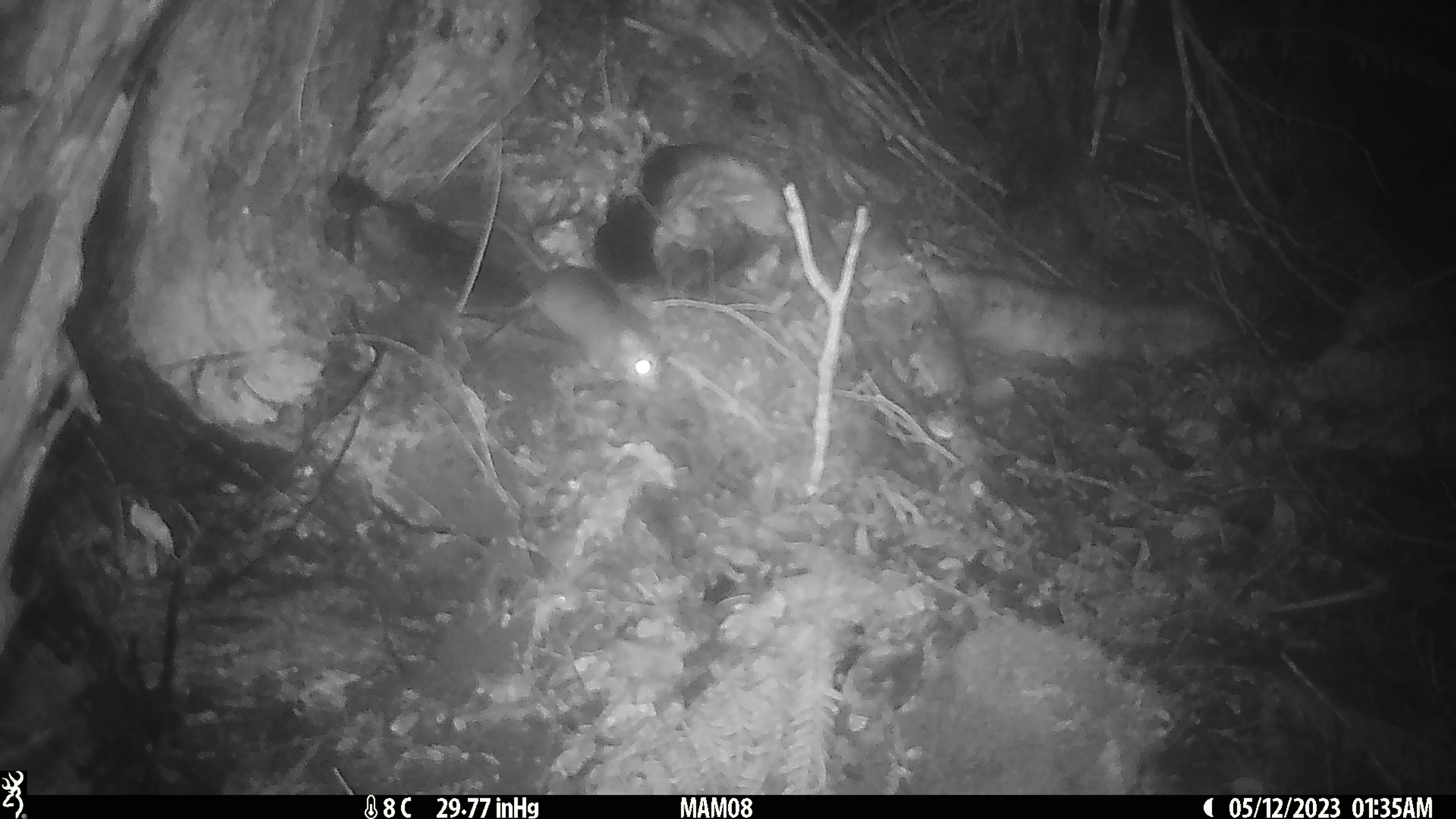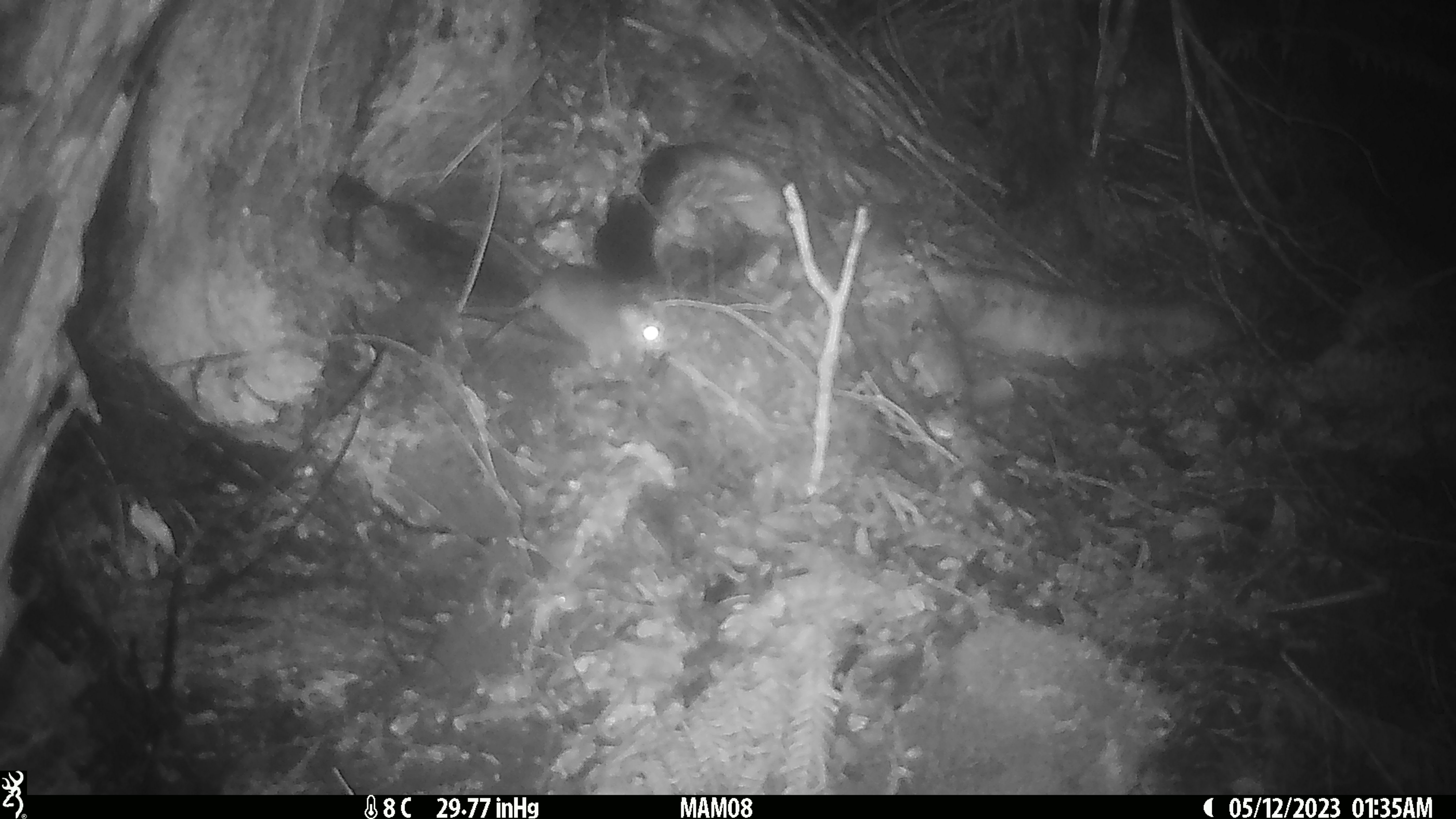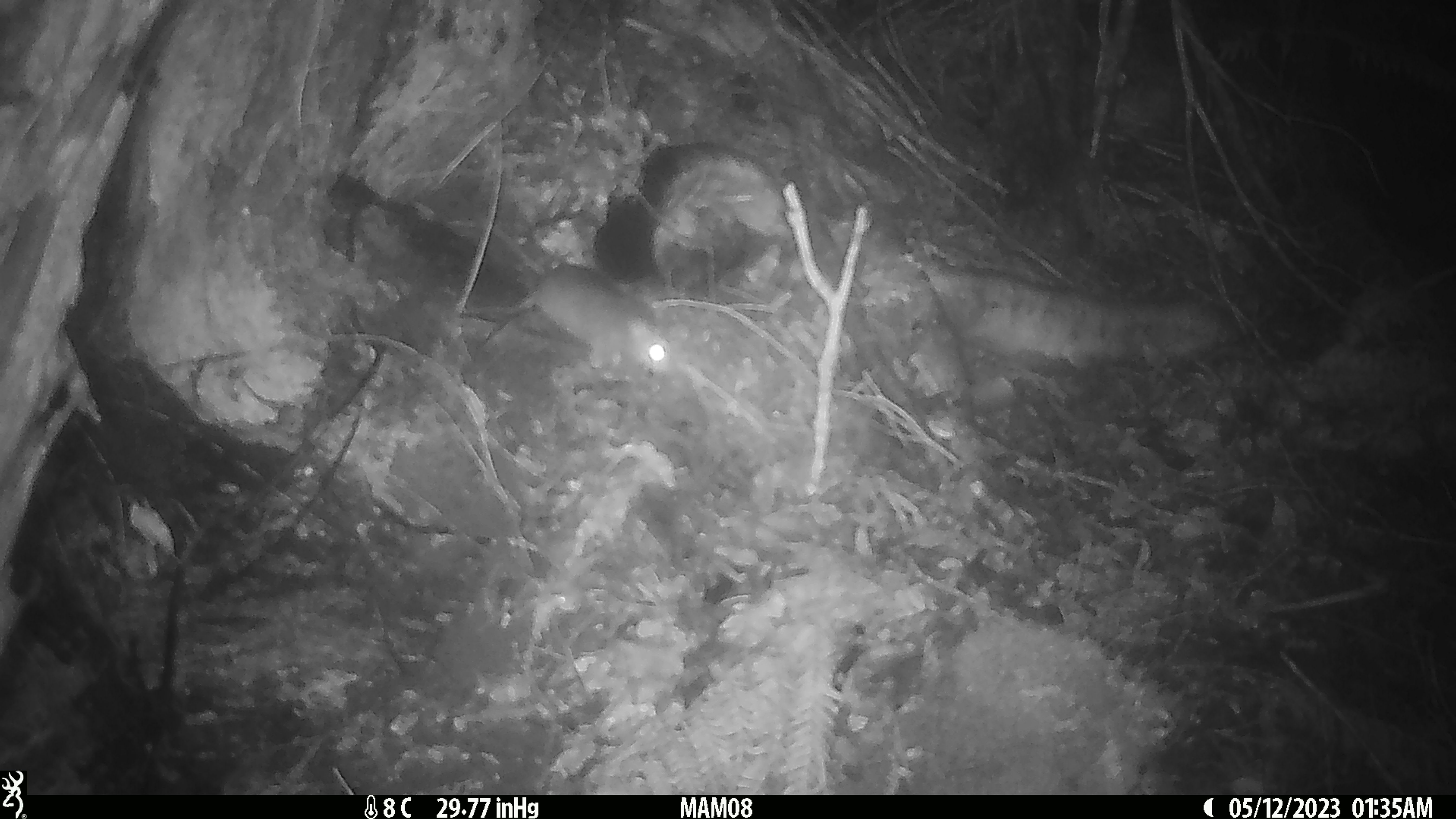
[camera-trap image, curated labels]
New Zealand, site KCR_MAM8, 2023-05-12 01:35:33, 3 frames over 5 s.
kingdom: Animalia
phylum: Chordata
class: Mammalia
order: Rodentia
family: Muridae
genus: Rattus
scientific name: Rattus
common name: rat